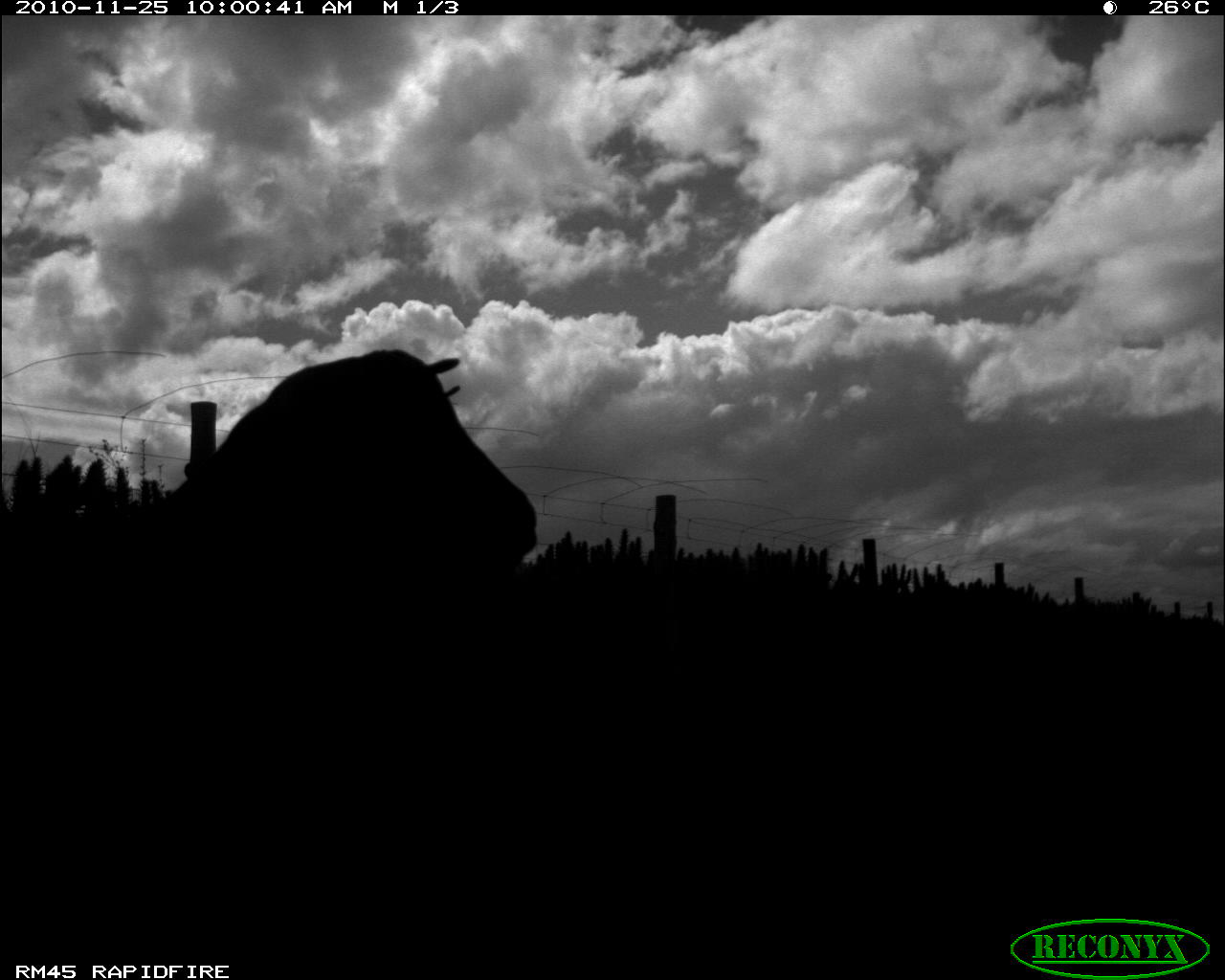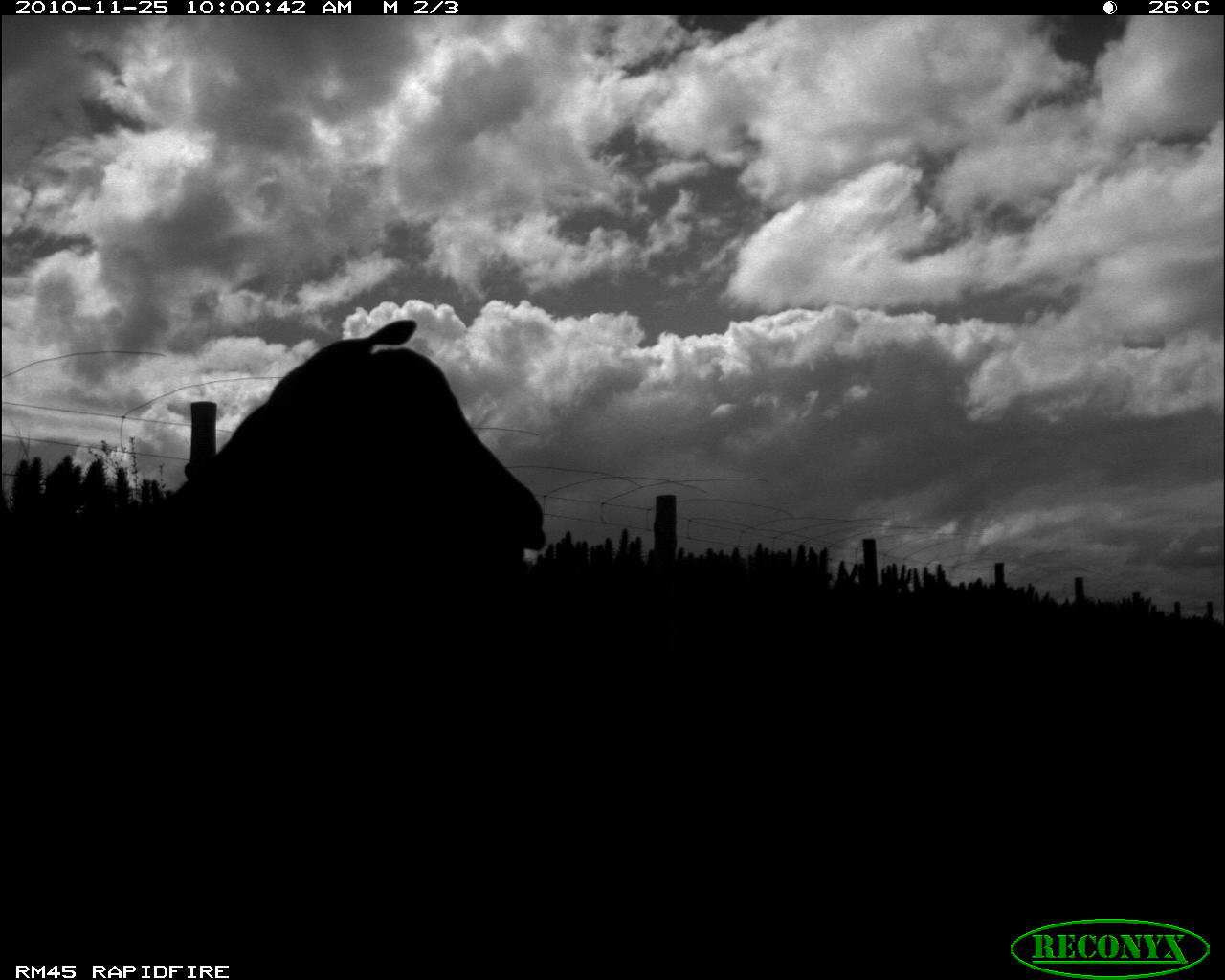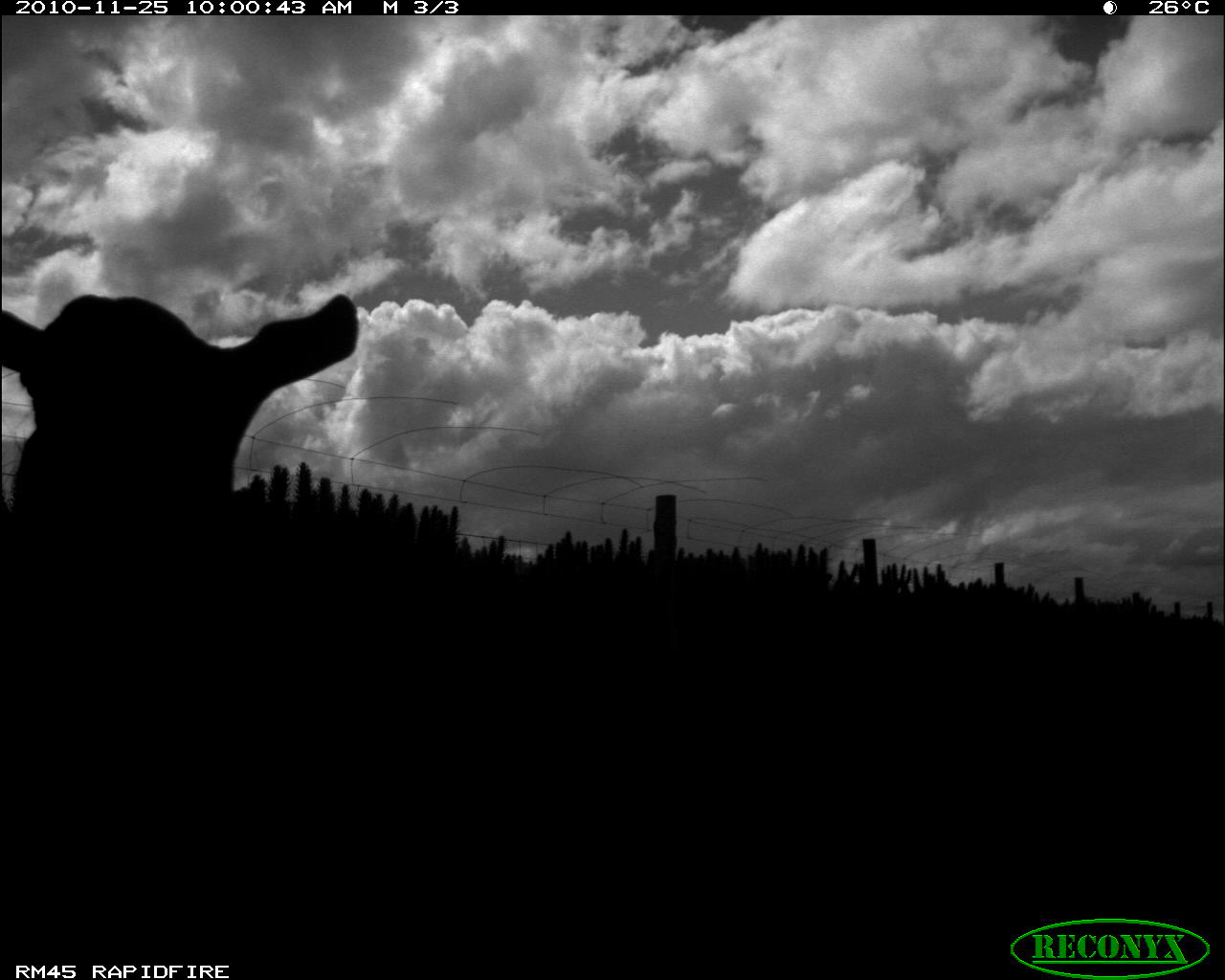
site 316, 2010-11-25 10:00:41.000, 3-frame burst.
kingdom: Animalia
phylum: Chordata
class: Mammalia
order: Artiodactyla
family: Bovidae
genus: Ovis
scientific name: Ovis aries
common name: domestic sheep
Ovis aries (domestic sheep), count 1.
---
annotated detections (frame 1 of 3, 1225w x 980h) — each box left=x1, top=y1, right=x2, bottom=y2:
ovis aries: left=160, top=341, right=543, bottom=913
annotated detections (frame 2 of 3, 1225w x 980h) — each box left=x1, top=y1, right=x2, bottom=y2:
ovis aries: left=160, top=313, right=550, bottom=913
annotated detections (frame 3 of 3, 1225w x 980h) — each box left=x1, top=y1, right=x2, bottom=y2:
ovis aries: left=0, top=283, right=361, bottom=954